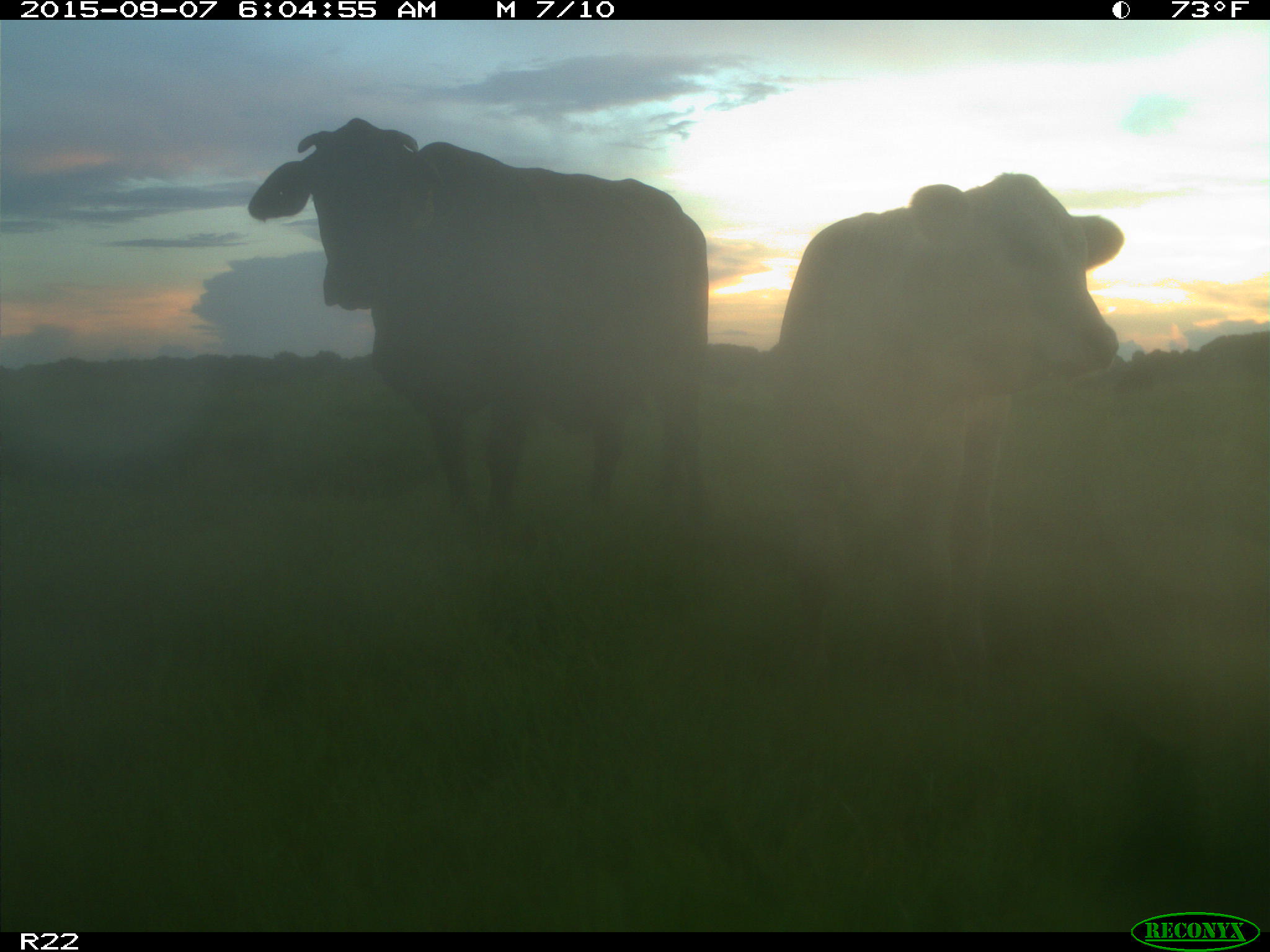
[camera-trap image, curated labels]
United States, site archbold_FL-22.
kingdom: Animalia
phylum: Chordata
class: Mammalia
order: Artiodactyla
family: Bovidae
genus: Bos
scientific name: Bos taurus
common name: domestic cow